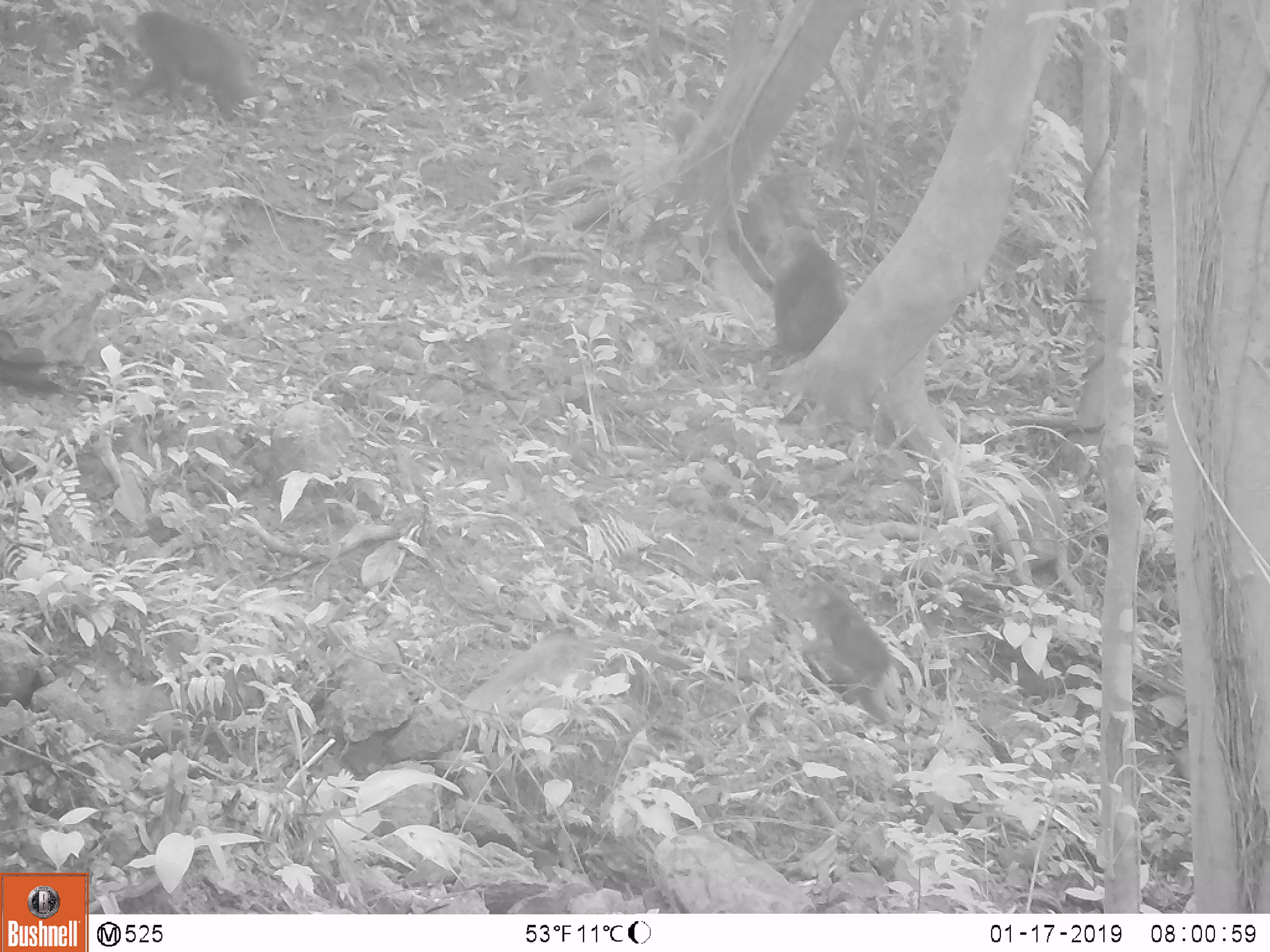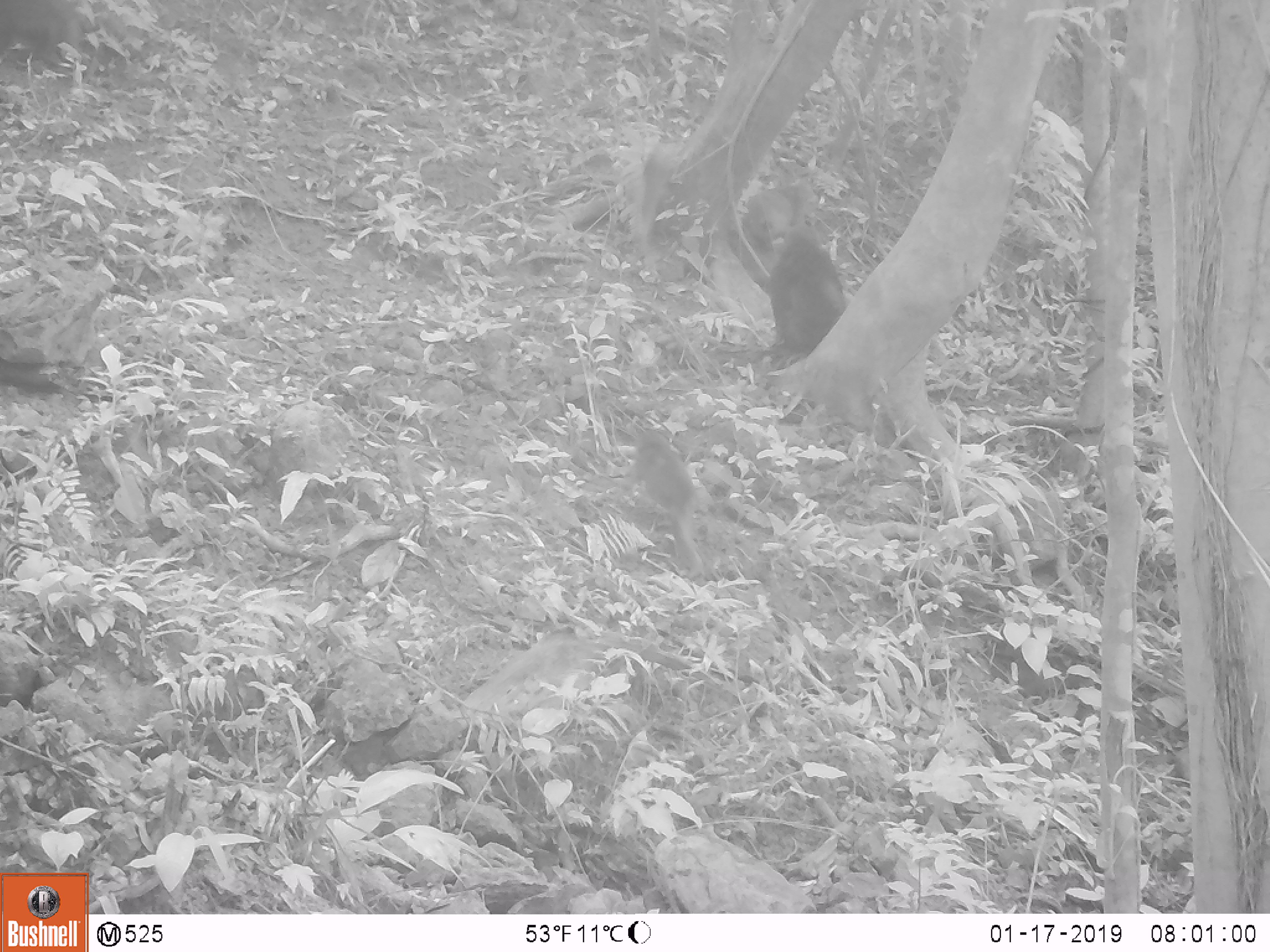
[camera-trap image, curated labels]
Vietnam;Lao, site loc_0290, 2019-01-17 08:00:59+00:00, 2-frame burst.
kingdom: Animalia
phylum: Chordata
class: Mammalia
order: Primates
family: Cercopithecidae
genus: Macaca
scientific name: Macaca arctoides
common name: stump-tailed macaque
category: stump tailed macaque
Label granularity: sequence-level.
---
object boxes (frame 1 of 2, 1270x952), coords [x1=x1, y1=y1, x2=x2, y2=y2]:
stump tailed macaque: [x1=783, y1=570, x2=908, y2=729]; [x1=128, y1=11, x2=261, y2=123]; [x1=764, y1=223, x2=852, y2=369]; [x1=738, y1=163, x2=815, y2=261]; [x1=656, y1=98, x2=703, y2=160]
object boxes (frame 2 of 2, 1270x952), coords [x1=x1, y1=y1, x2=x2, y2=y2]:
stump tailed macaque: [x1=612, y1=427, x2=706, y2=578]; [x1=766, y1=223, x2=852, y2=369]; [x1=738, y1=177, x2=818, y2=289]; [x1=626, y1=139, x2=681, y2=267]; [x1=0, y1=0, x2=100, y2=65]